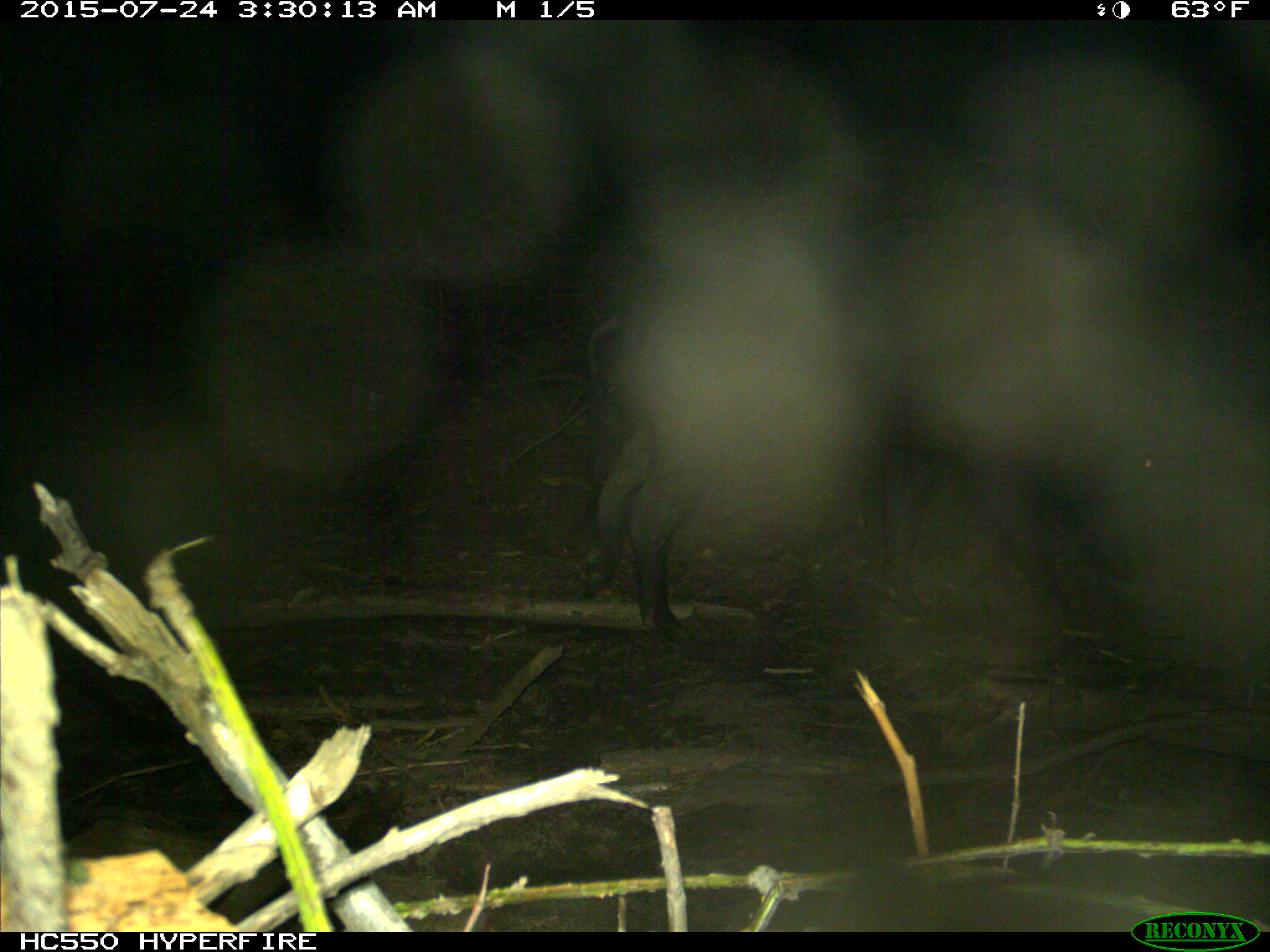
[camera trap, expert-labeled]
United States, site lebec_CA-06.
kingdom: Animalia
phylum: Chordata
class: Mammalia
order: Artiodactyla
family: Suidae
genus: Sus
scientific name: Sus scrofa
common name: wild boar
Sus scrofa (wild boar).